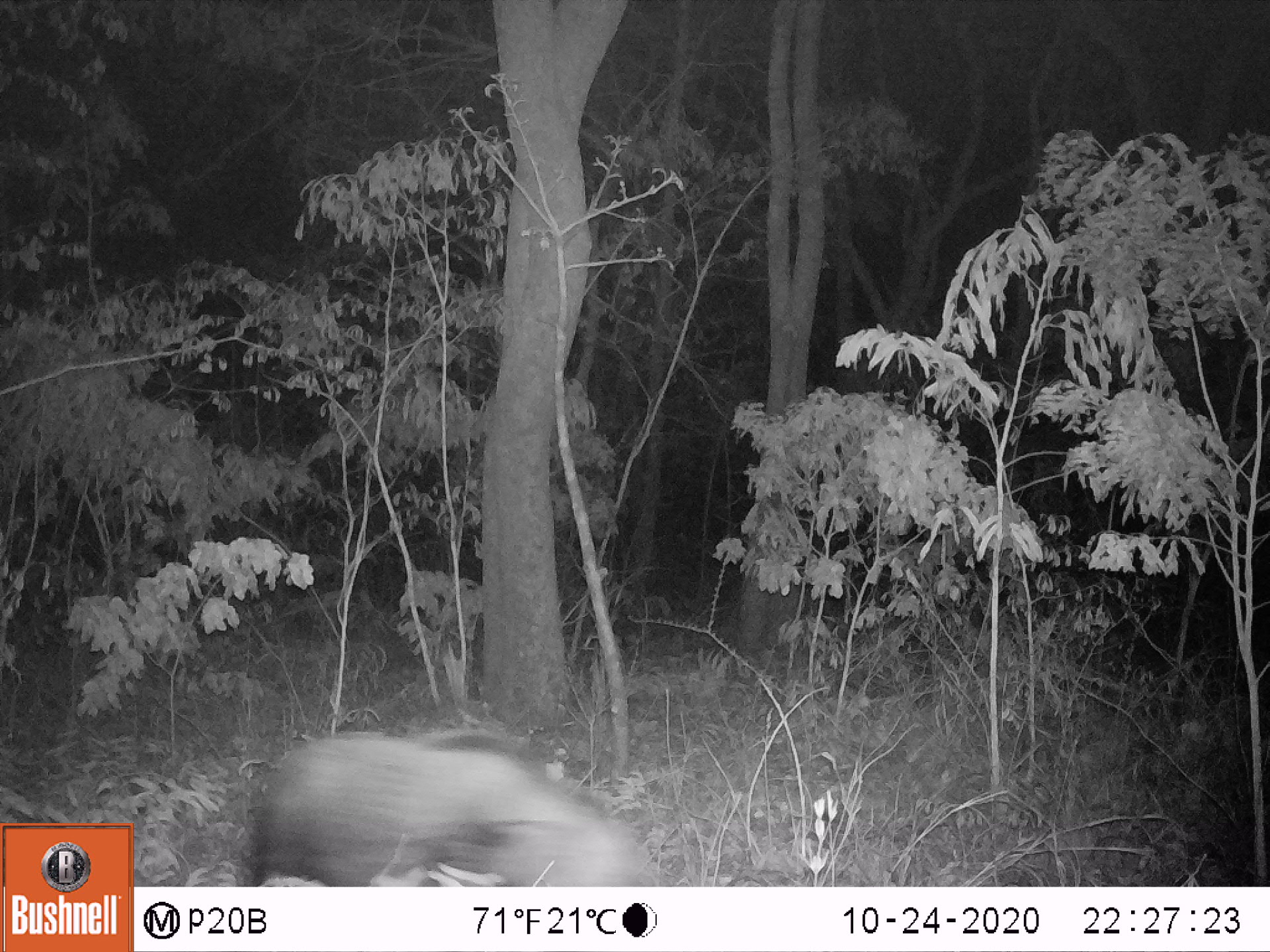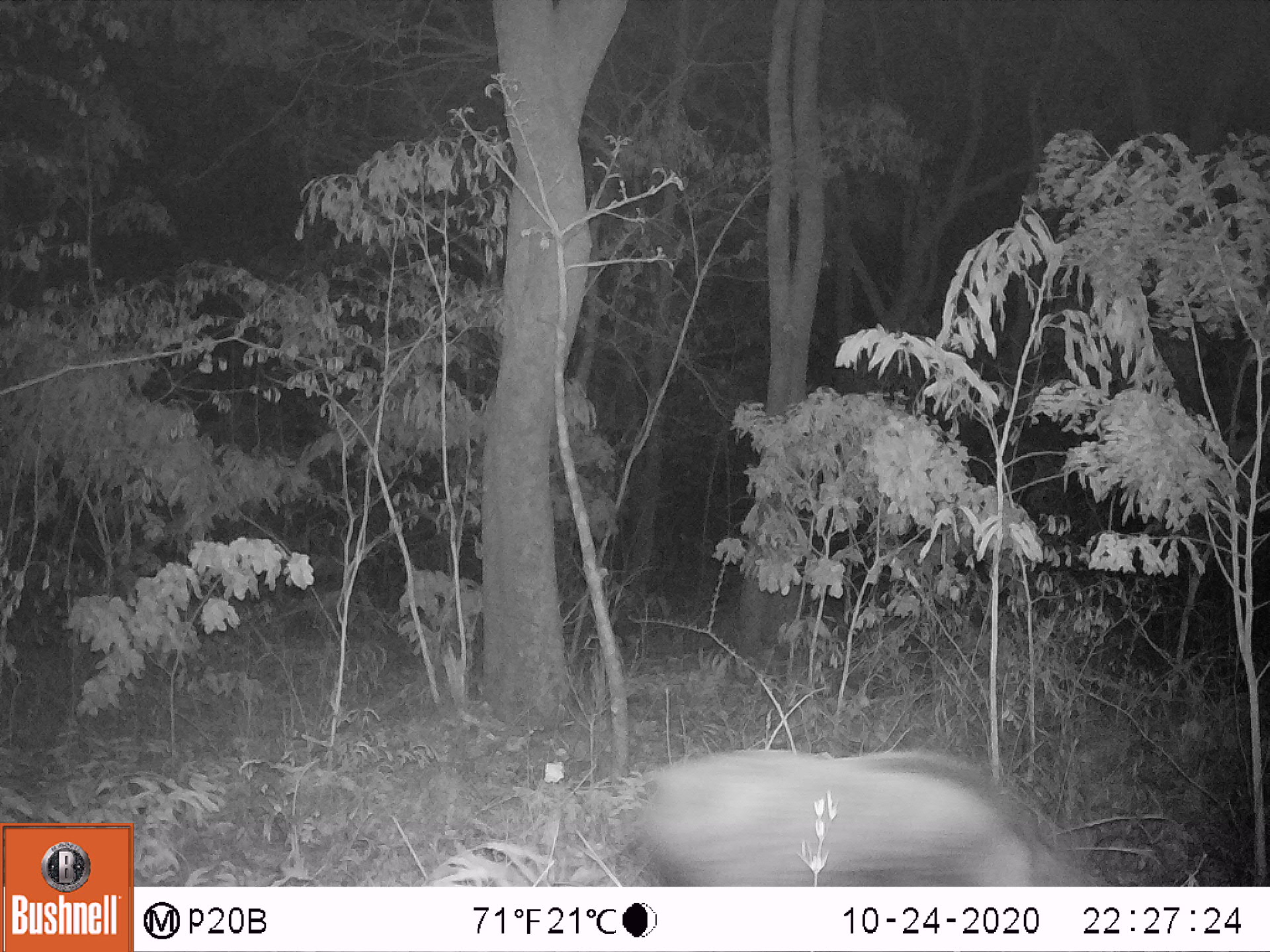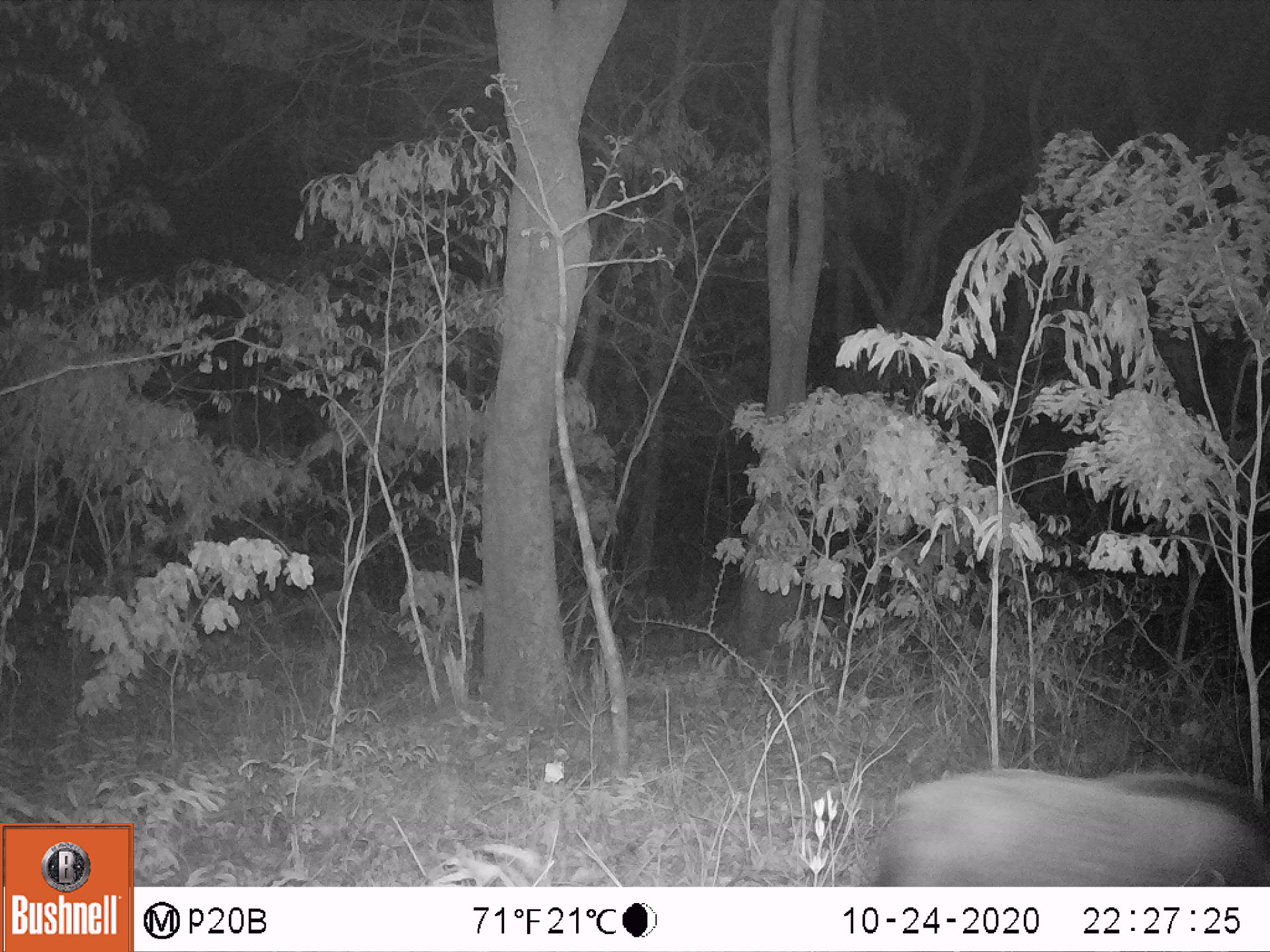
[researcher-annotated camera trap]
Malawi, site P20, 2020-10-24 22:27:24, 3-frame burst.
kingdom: Animalia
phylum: Chordata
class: Mammalia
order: Artiodactyla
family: Suidae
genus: Potamochoerus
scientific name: Potamochoerus larvatus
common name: bushpig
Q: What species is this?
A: Bushpig (Potamochoerus larvatus).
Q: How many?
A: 1.